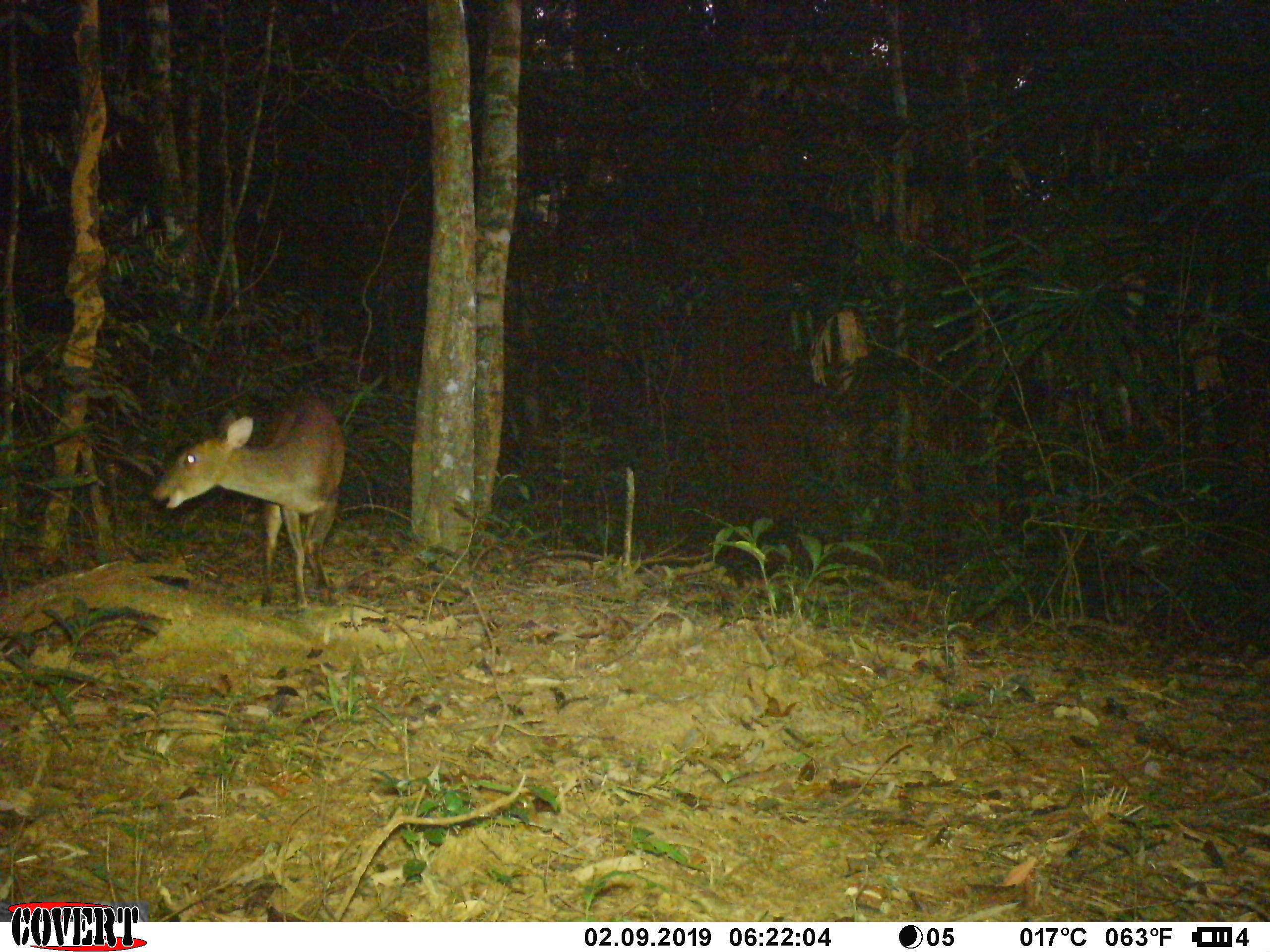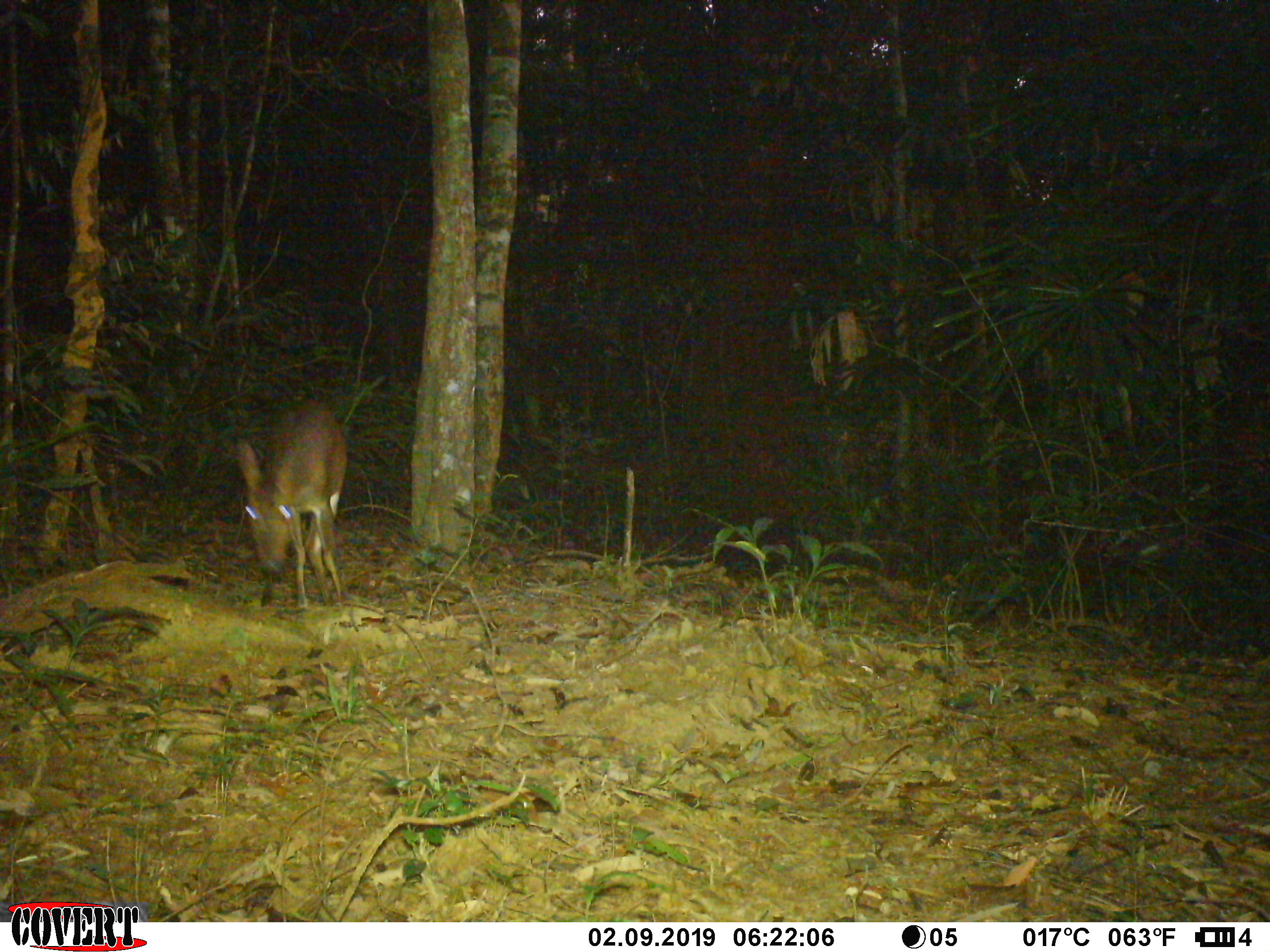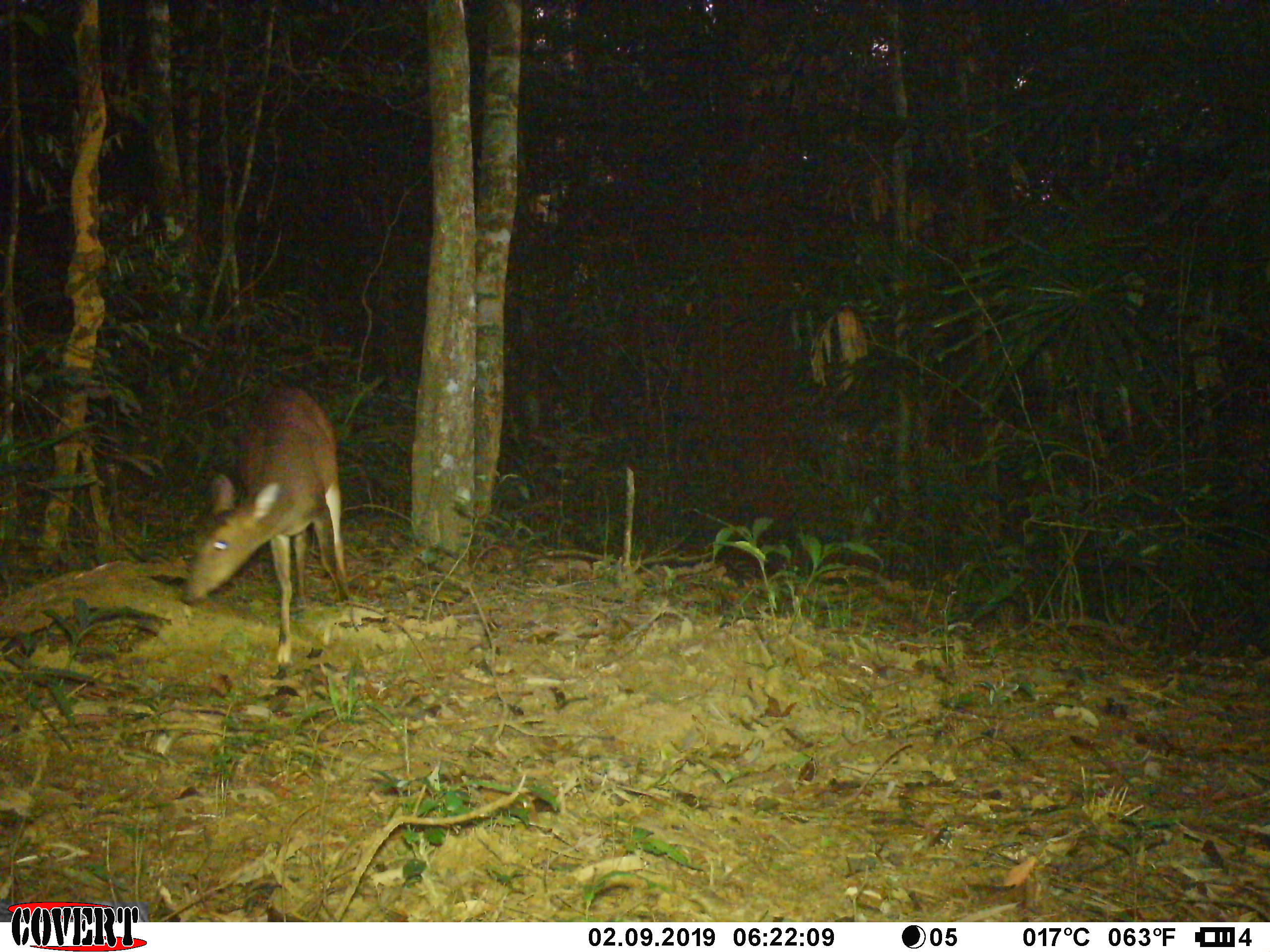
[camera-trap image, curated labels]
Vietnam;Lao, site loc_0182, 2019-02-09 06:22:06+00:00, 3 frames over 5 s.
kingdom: Animalia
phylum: Chordata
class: Mammalia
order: Artiodactyla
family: Cervidae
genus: Muntiacus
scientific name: Muntiacus vuquangensis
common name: large-antlered muntjac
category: large antlered muntjac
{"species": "large antlered muntjac (large-antlered muntjac) (Muntiacus vuquangensis)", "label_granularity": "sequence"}